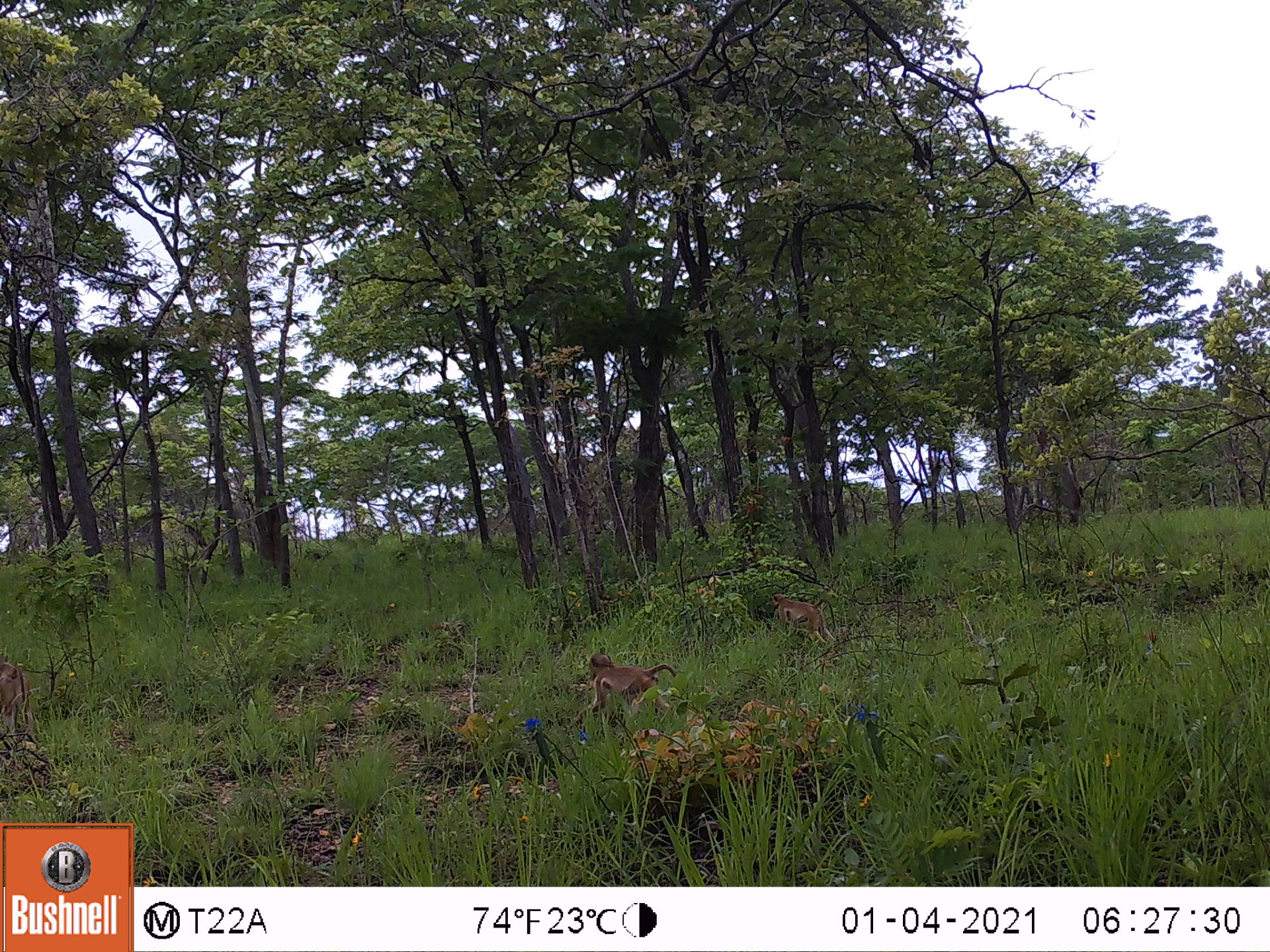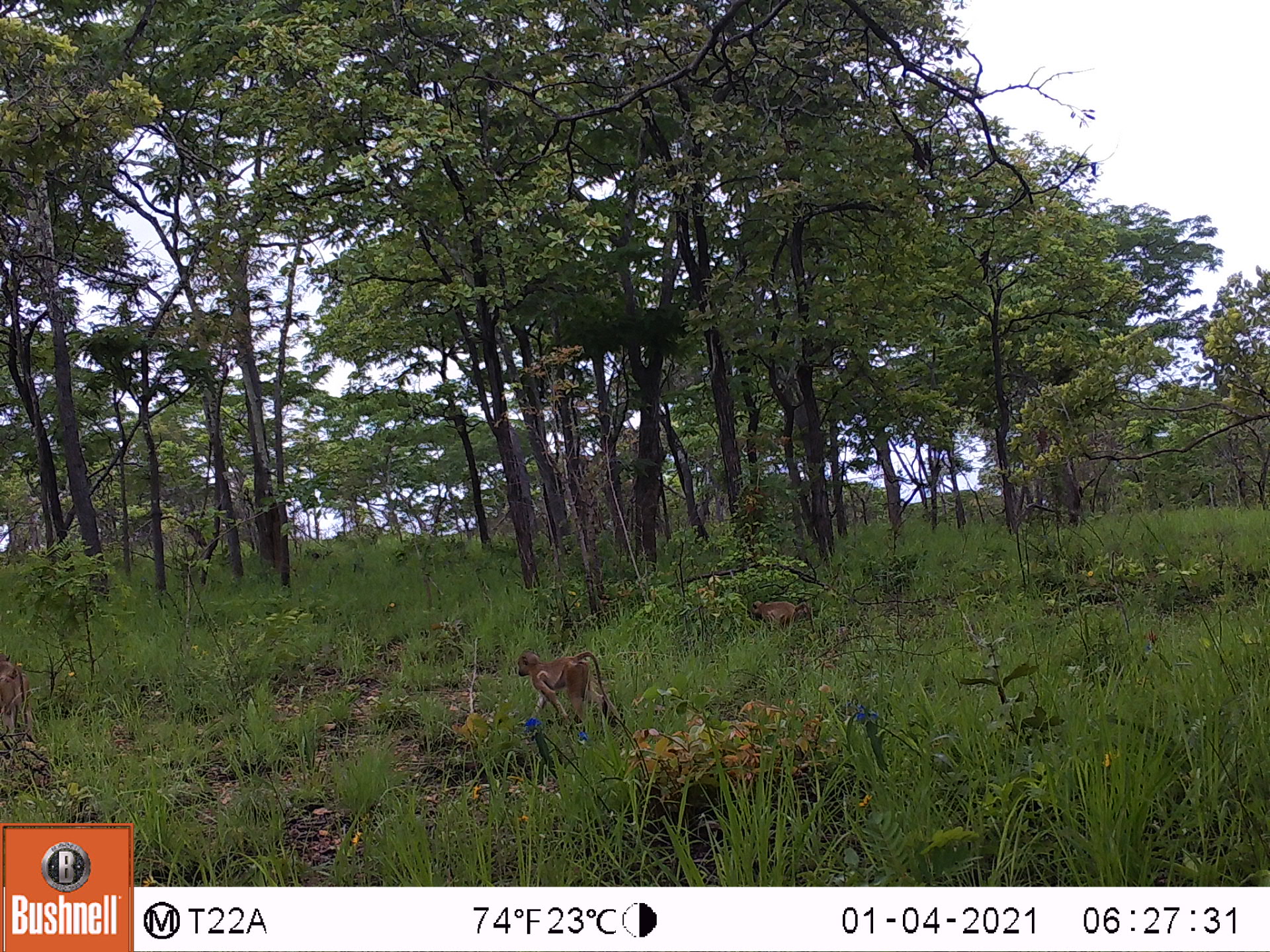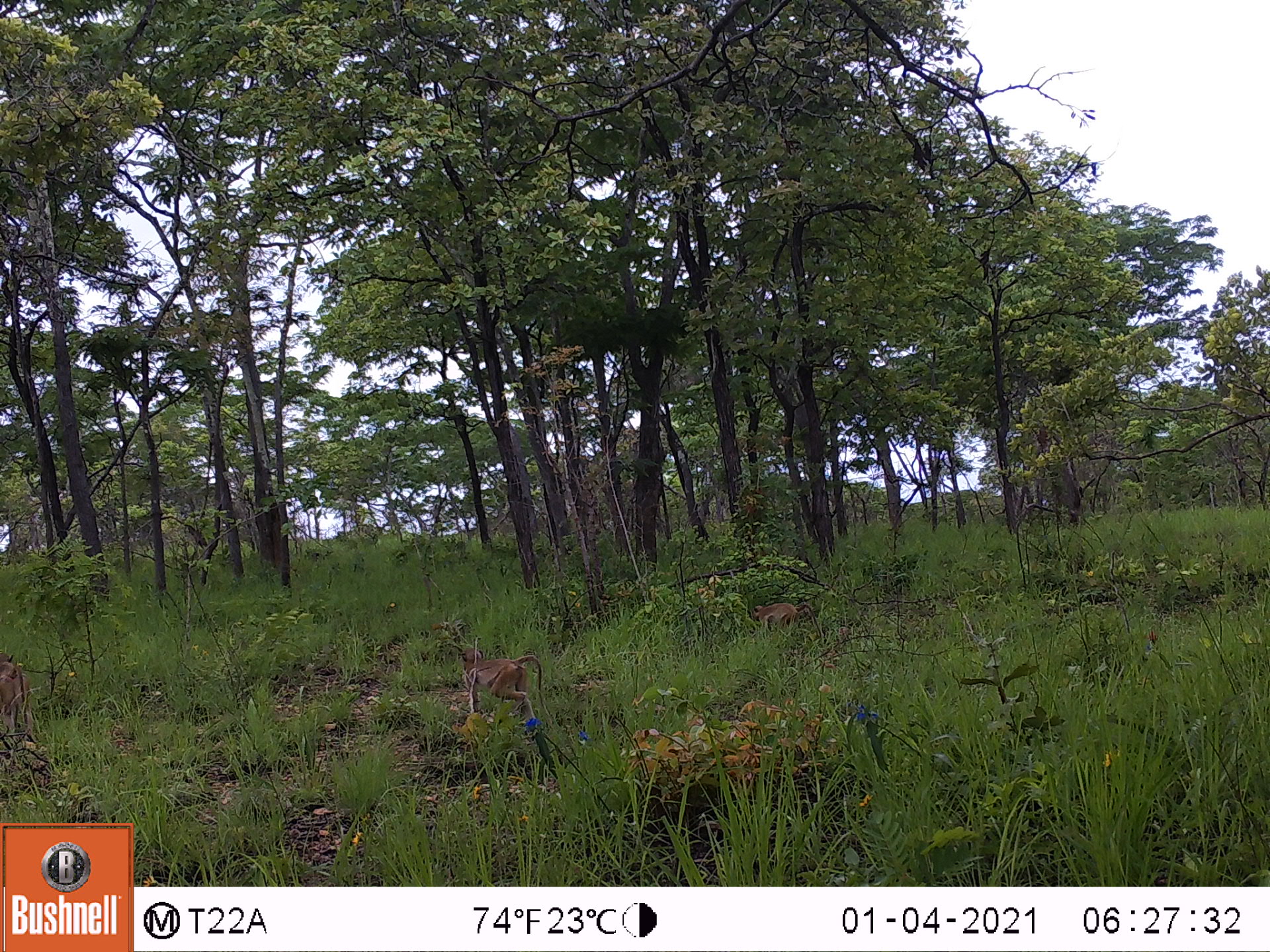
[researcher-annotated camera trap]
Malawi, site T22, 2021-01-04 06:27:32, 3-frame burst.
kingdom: Animalia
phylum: Chordata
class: Mammalia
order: Primates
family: Cercopithecidae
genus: Papio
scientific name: Papio cynocephalus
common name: yellow baboon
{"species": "yellow baboon (Papio cynocephalus)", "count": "3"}